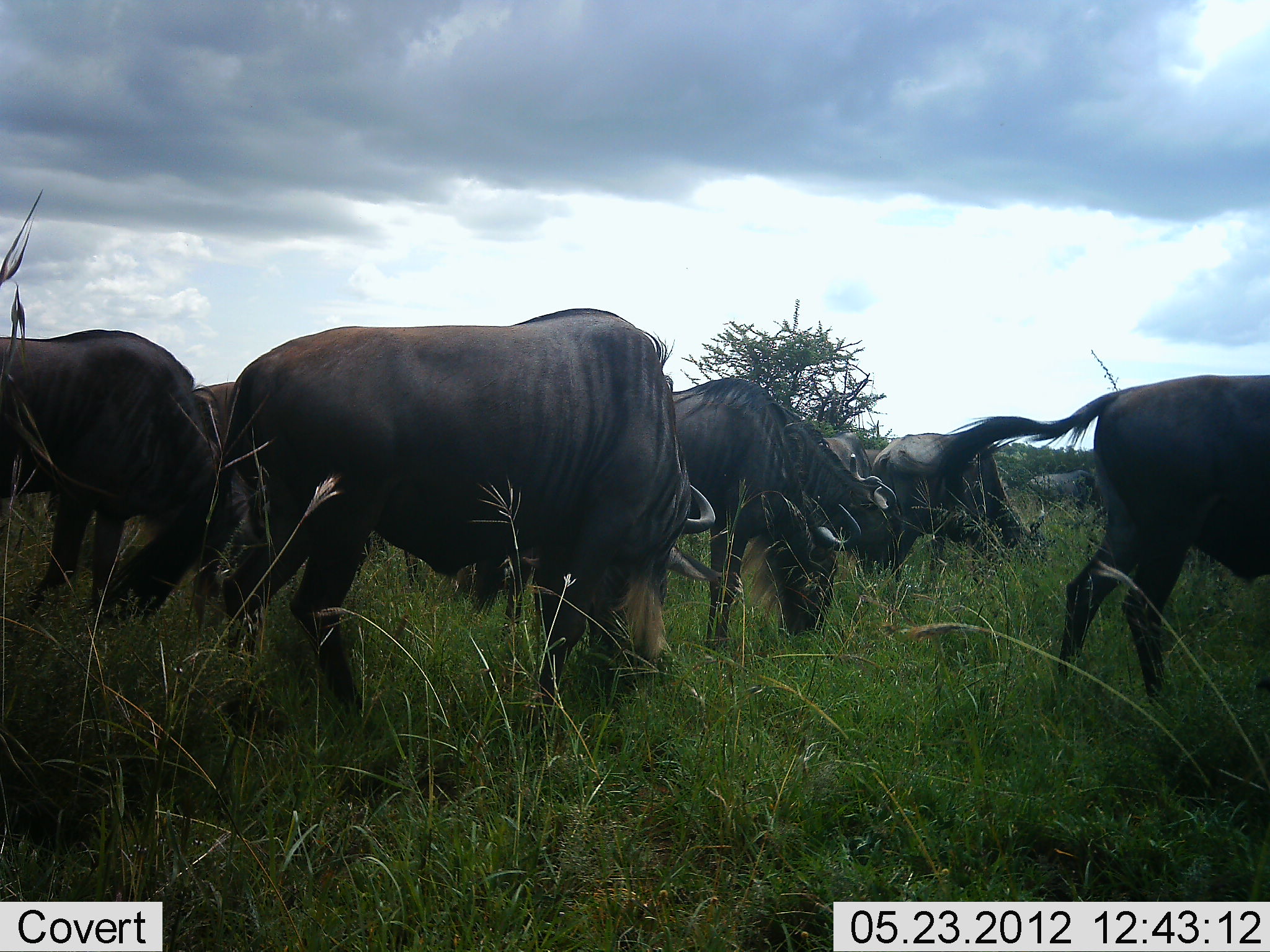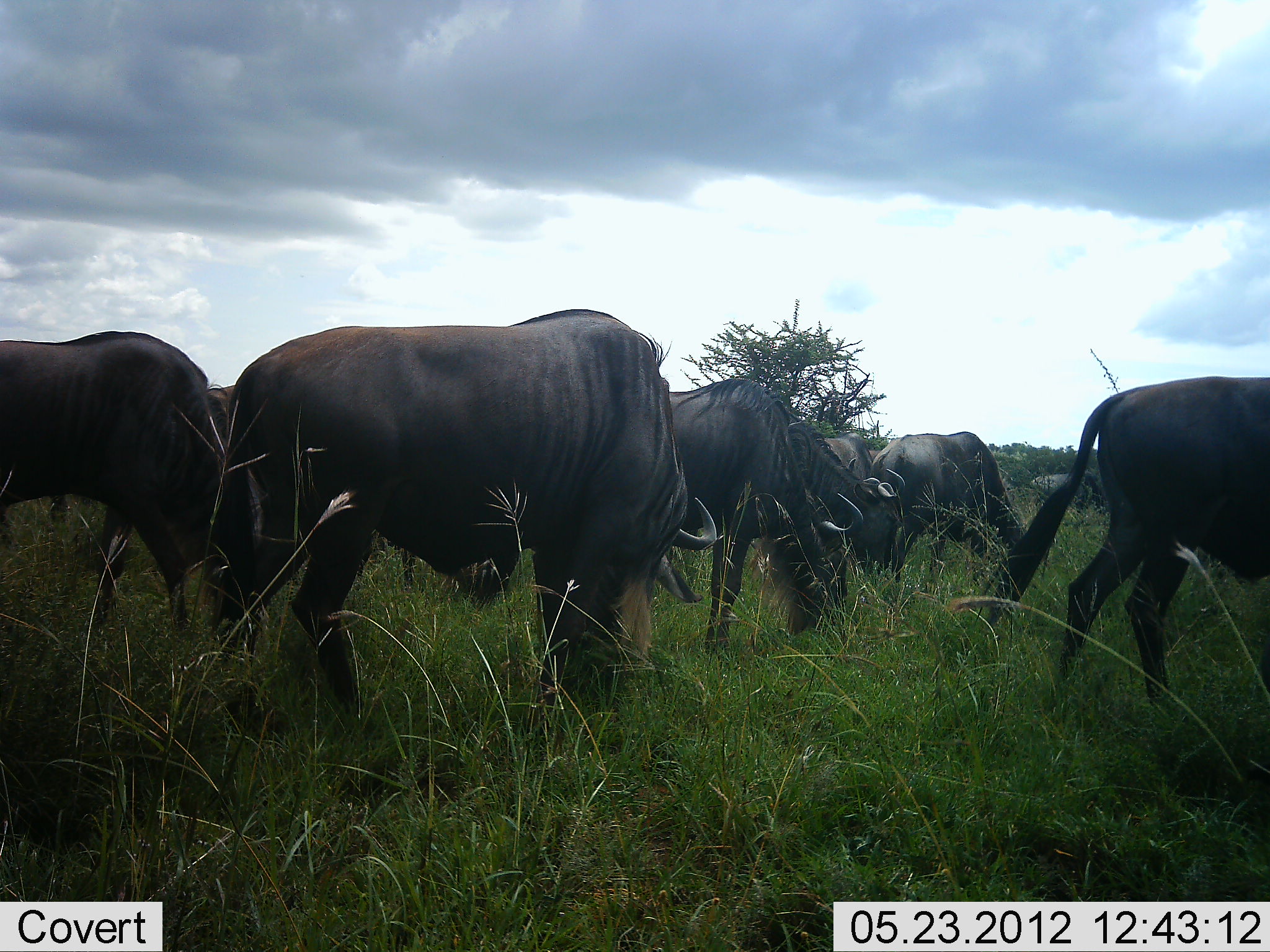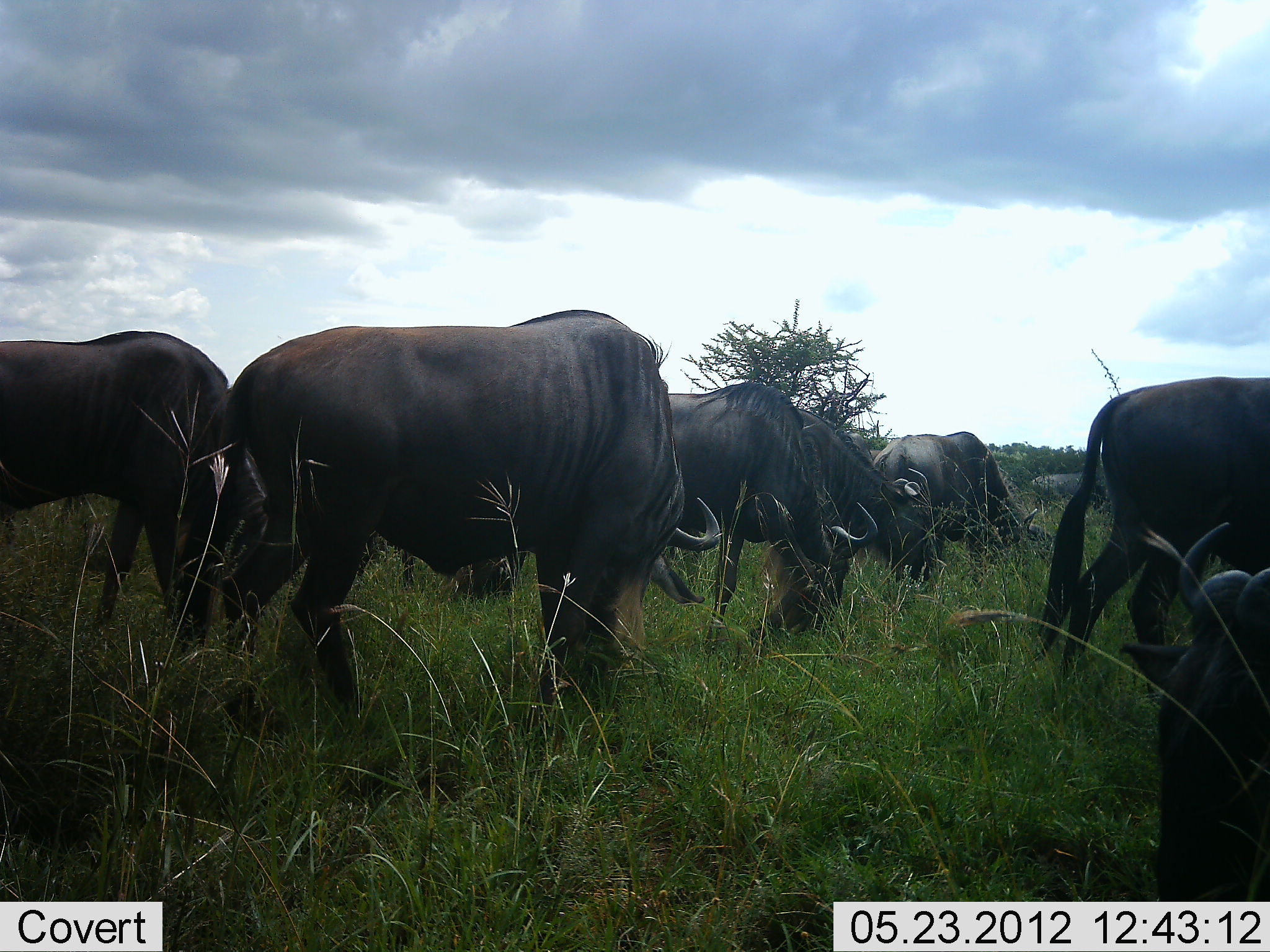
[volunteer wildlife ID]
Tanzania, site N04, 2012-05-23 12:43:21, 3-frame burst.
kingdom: Animalia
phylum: Chordata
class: Mammalia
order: Artiodactyla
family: Bovidae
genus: Connochaetes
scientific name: Connochaetes taurinus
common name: blue wildebeest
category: wildebeest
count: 8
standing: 27%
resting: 0%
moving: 12%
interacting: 3%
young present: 0%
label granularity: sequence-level